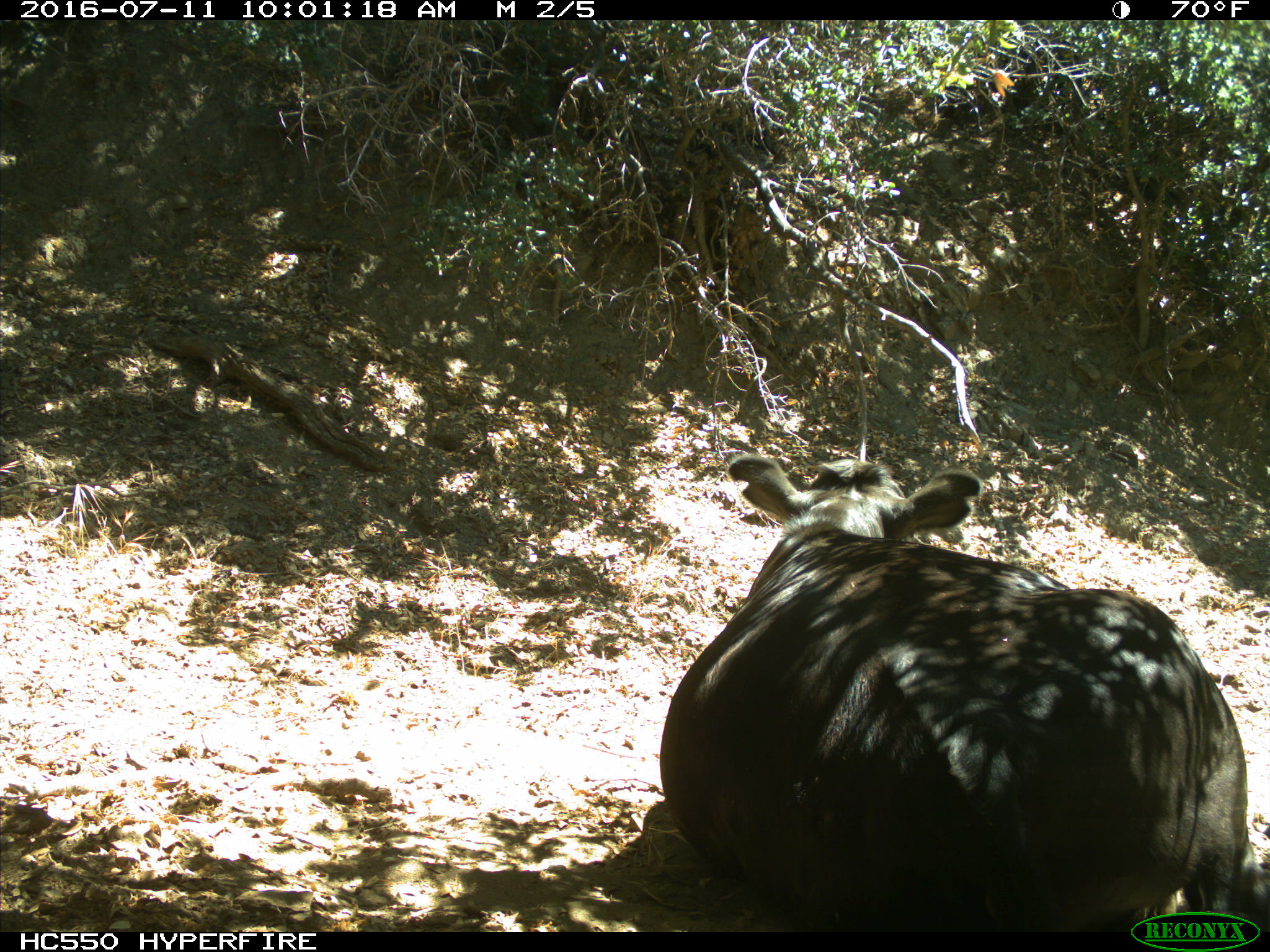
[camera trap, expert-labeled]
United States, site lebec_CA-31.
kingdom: Animalia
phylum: Chordata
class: Mammalia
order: Artiodactyla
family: Bovidae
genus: Bos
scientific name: Bos taurus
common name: domestic cow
Bos taurus (domestic cow).